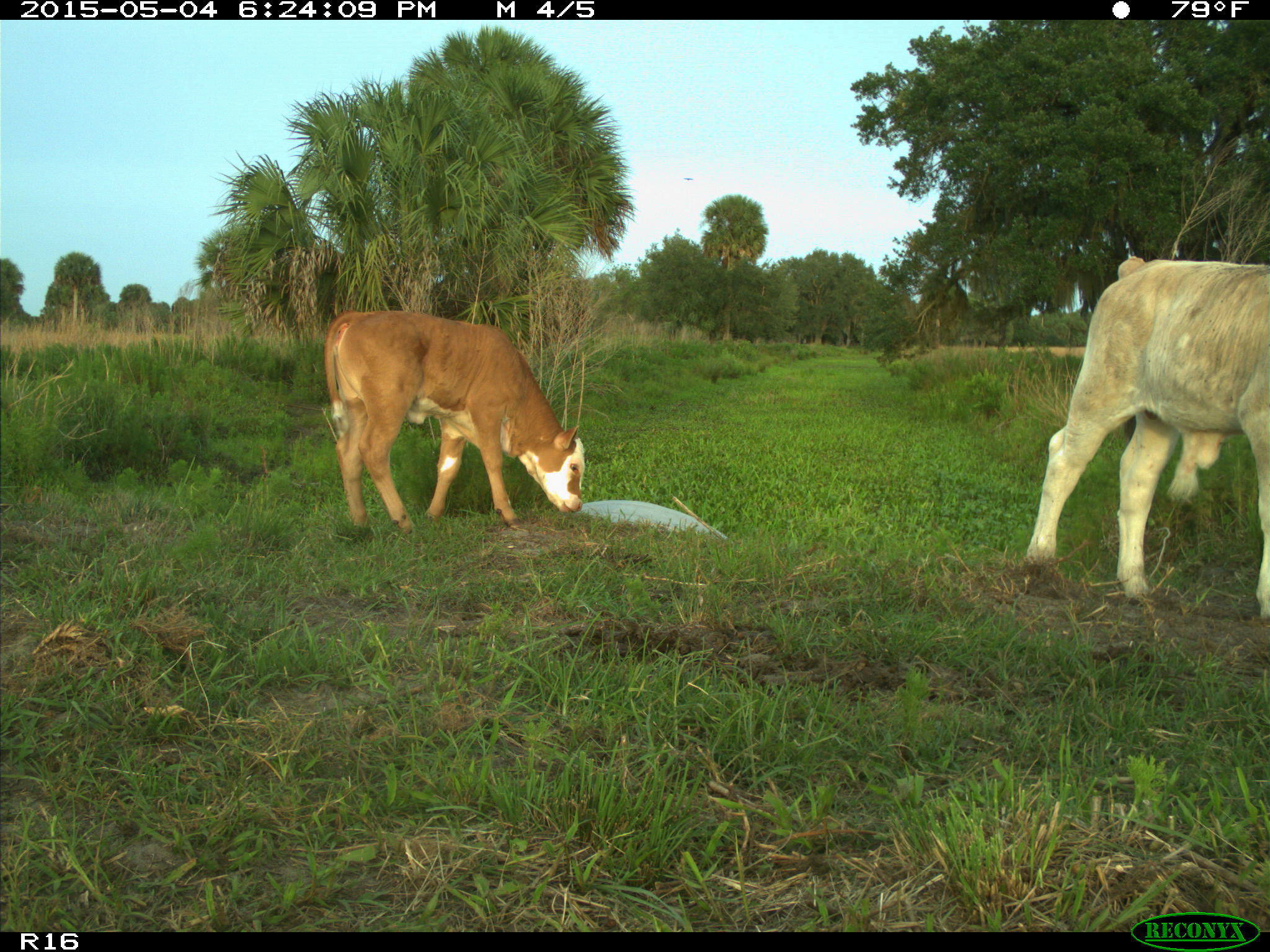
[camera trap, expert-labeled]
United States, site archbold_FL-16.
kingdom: Animalia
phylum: Chordata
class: Mammalia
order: Artiodactyla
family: Bovidae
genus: Bos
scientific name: Bos taurus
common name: domestic cow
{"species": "Bos taurus (domestic cow)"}